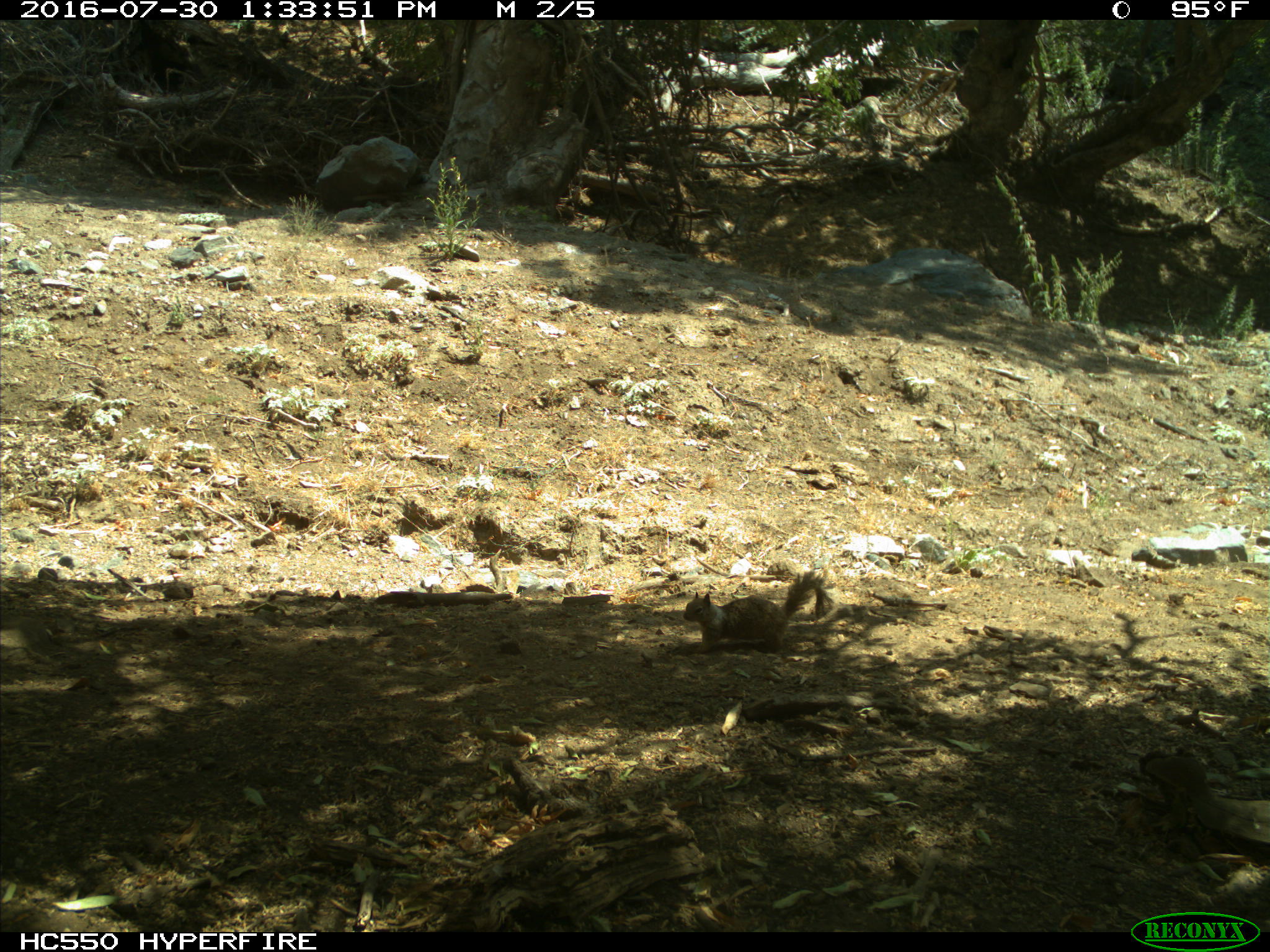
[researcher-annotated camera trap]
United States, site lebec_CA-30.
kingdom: Animalia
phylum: Chordata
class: Mammalia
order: Rodentia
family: Sciuridae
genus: Otospermophilus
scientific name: Otospermophilus beecheyi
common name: california ground squirrel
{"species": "Otospermophilus beecheyi (california ground squirrel)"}